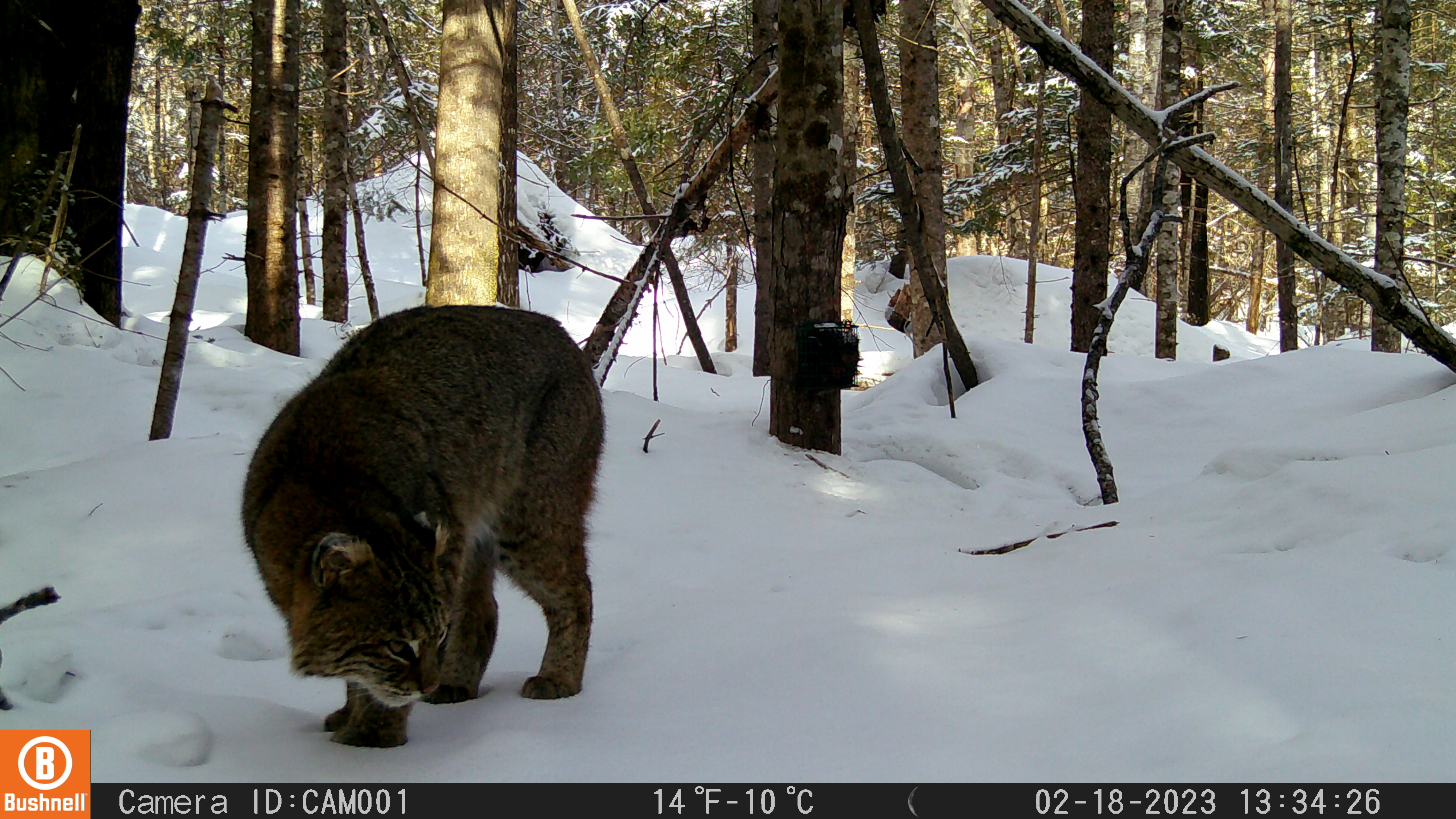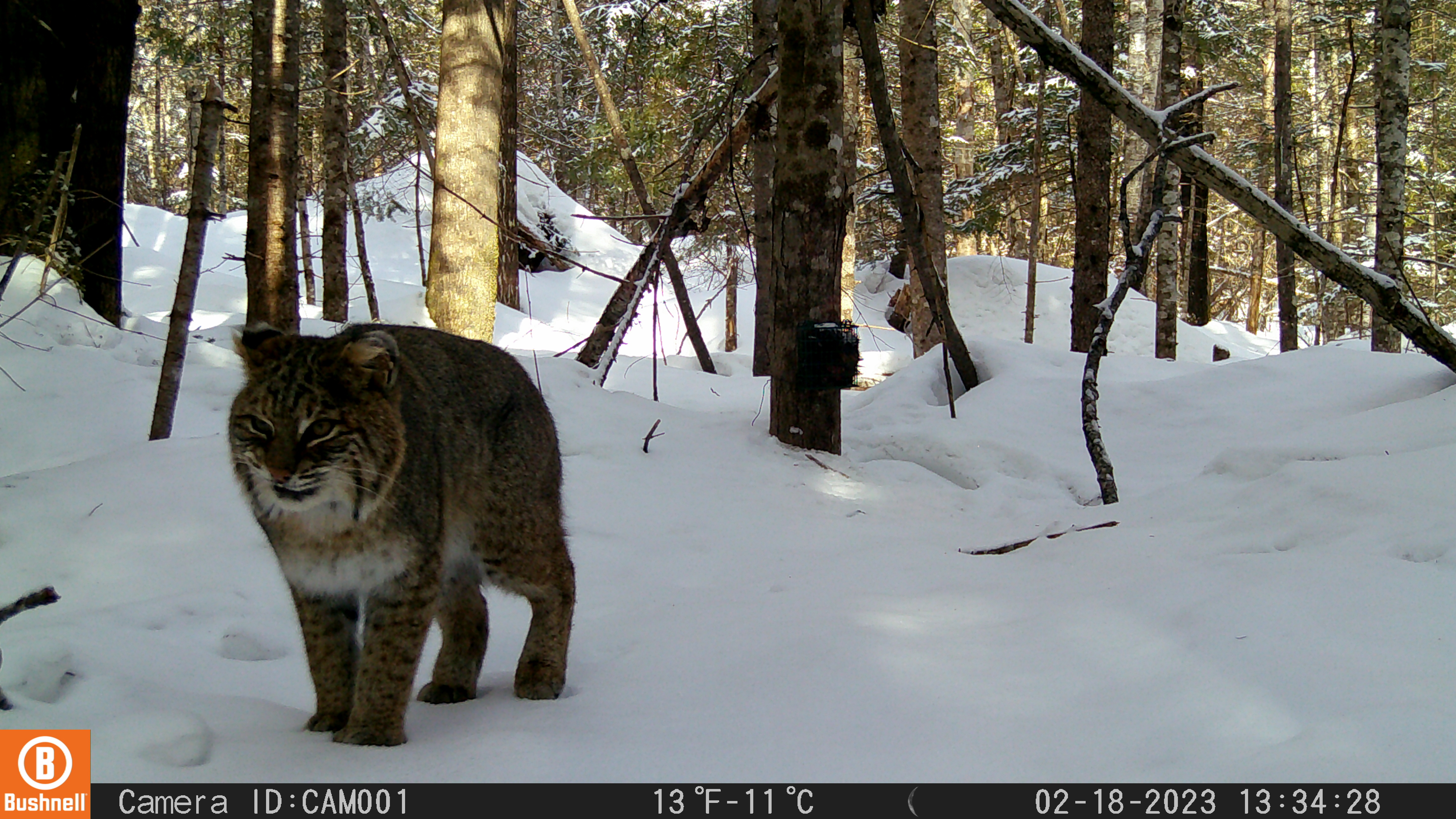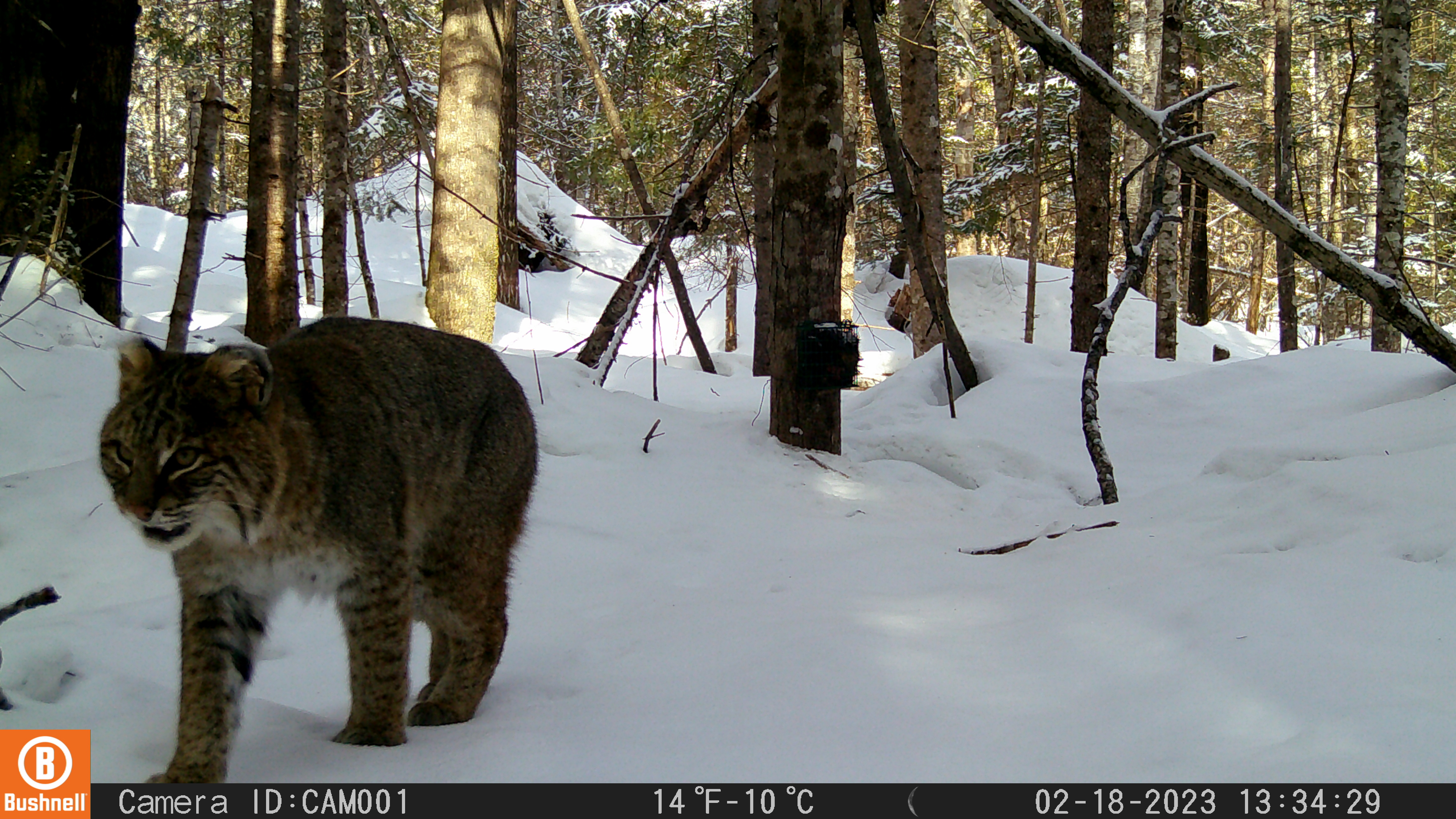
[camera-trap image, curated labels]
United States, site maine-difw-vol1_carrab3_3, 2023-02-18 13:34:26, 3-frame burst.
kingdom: Animalia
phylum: Chordata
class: Mammalia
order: Carnivora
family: Felidae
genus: Lynx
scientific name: Lynx rufus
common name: bobcat